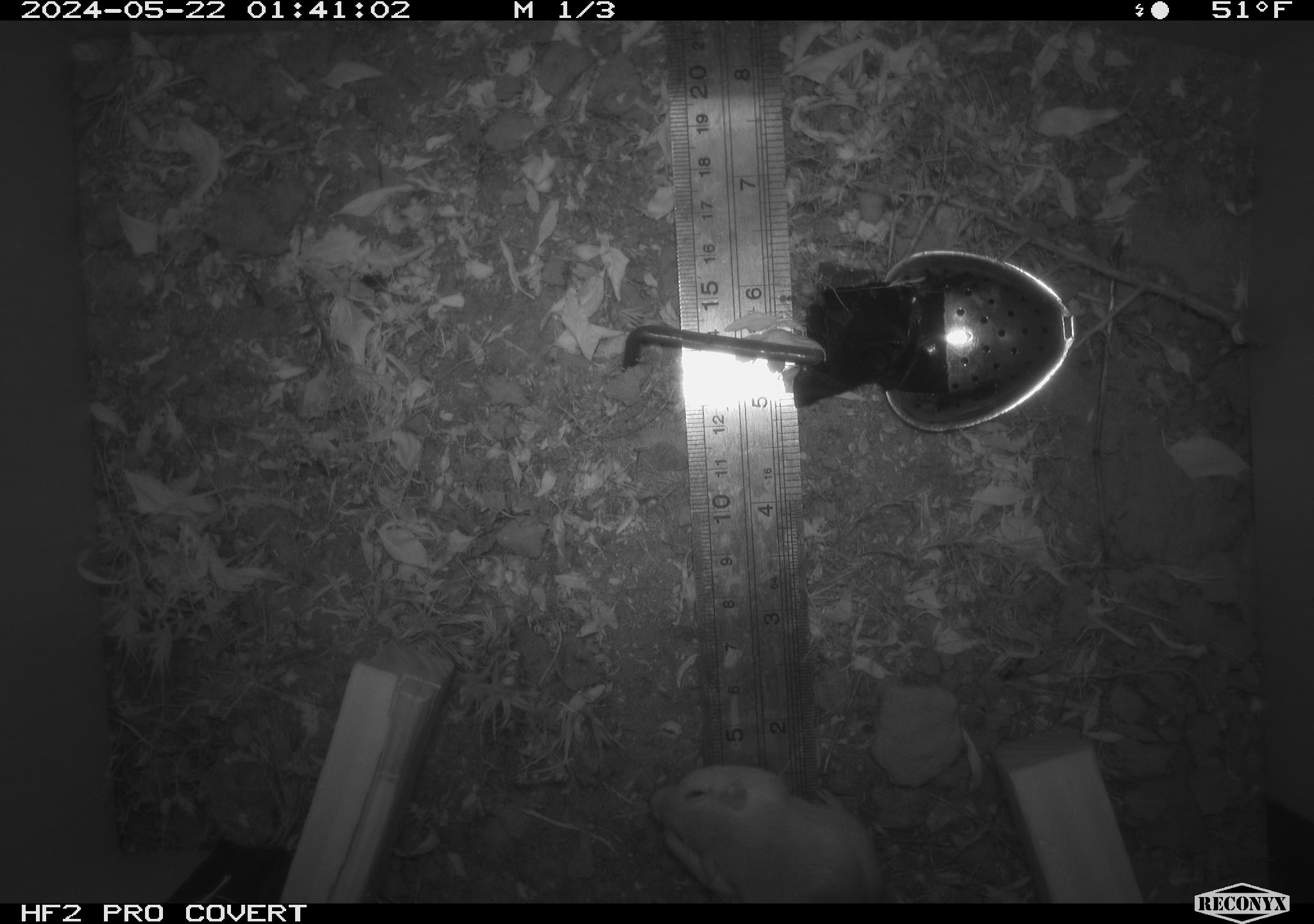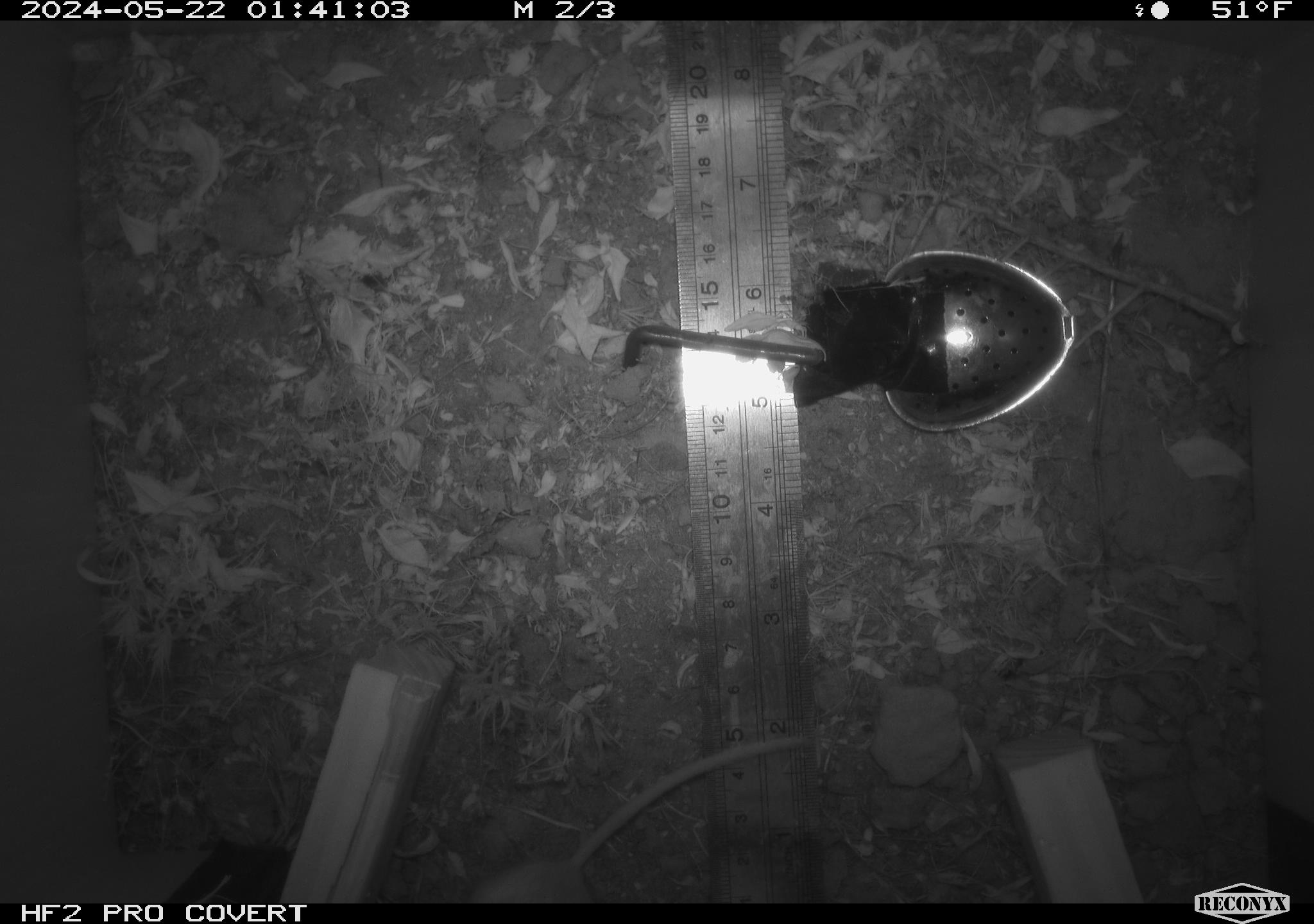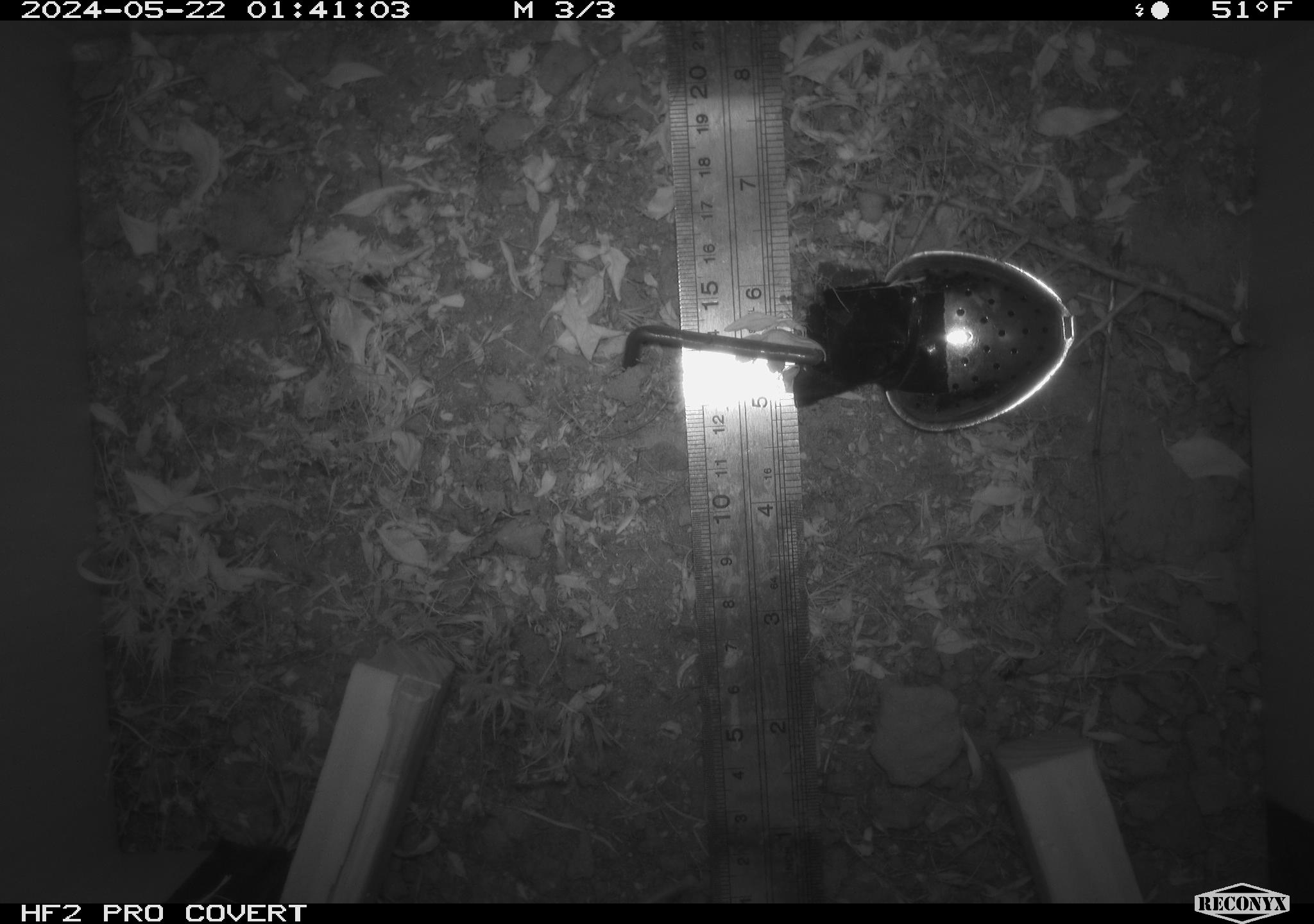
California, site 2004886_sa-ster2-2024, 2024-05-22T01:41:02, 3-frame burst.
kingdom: Animalia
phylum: Chordata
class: Mammalia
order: Rodentia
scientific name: Rodentia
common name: mouse species